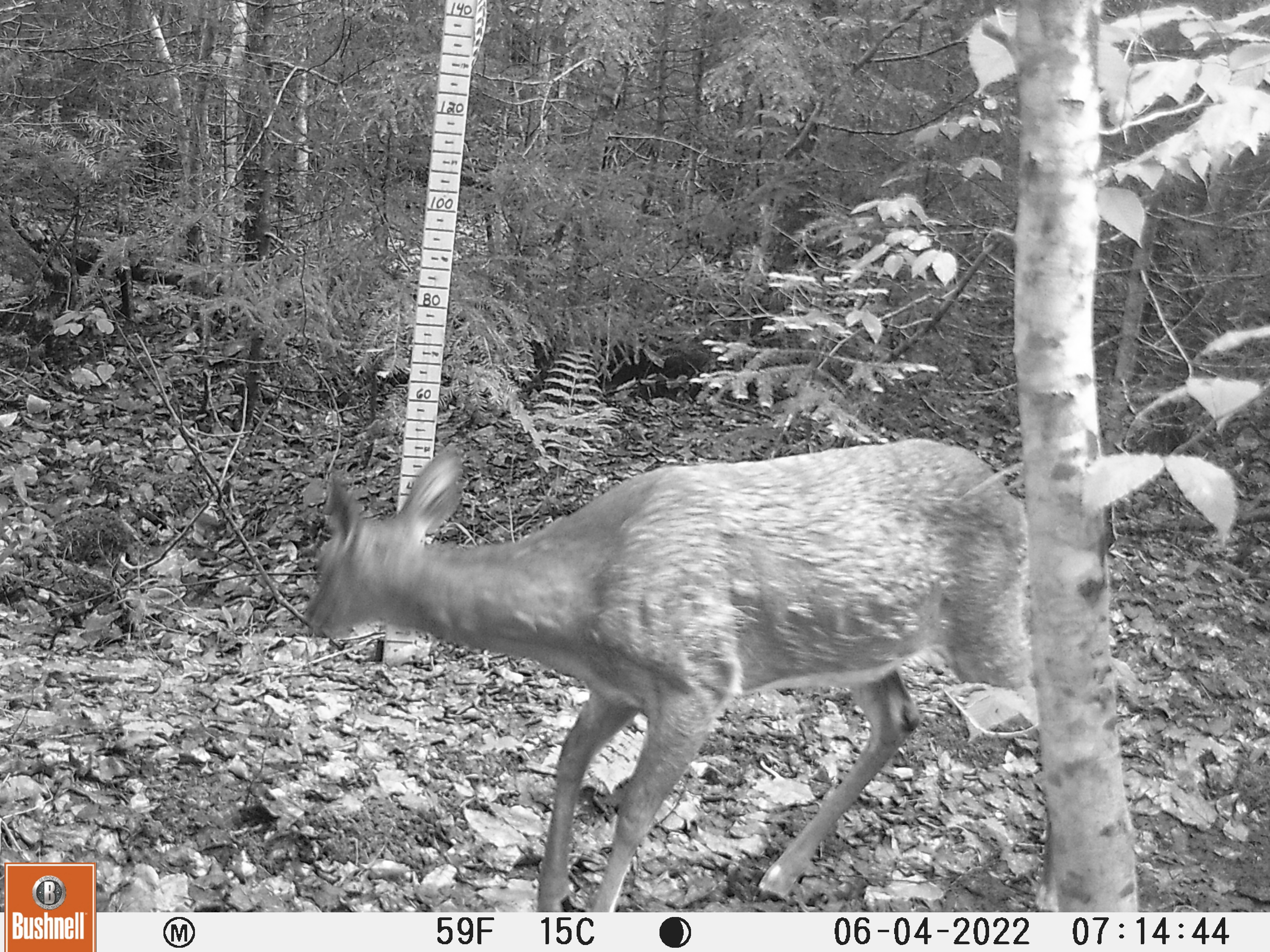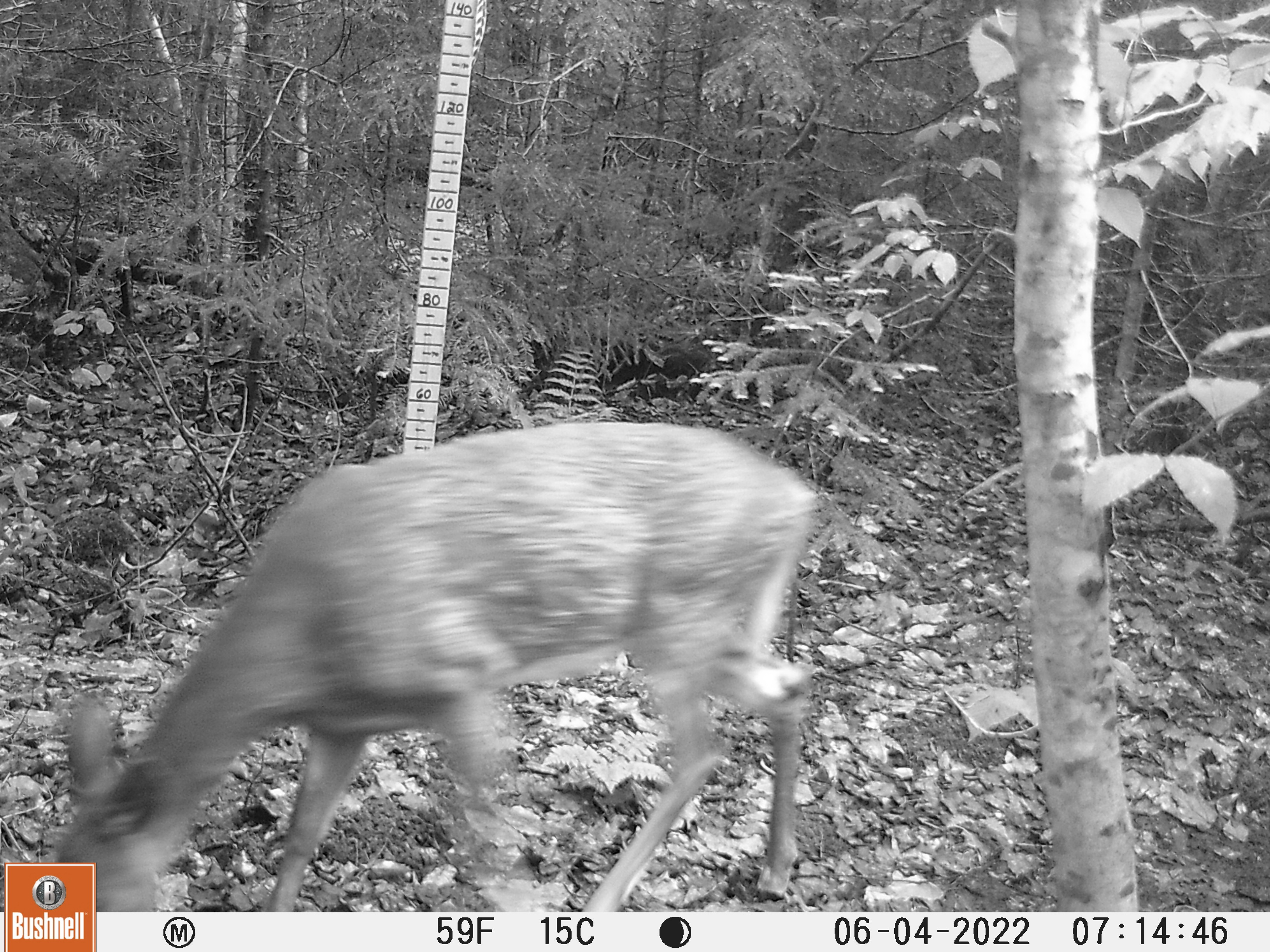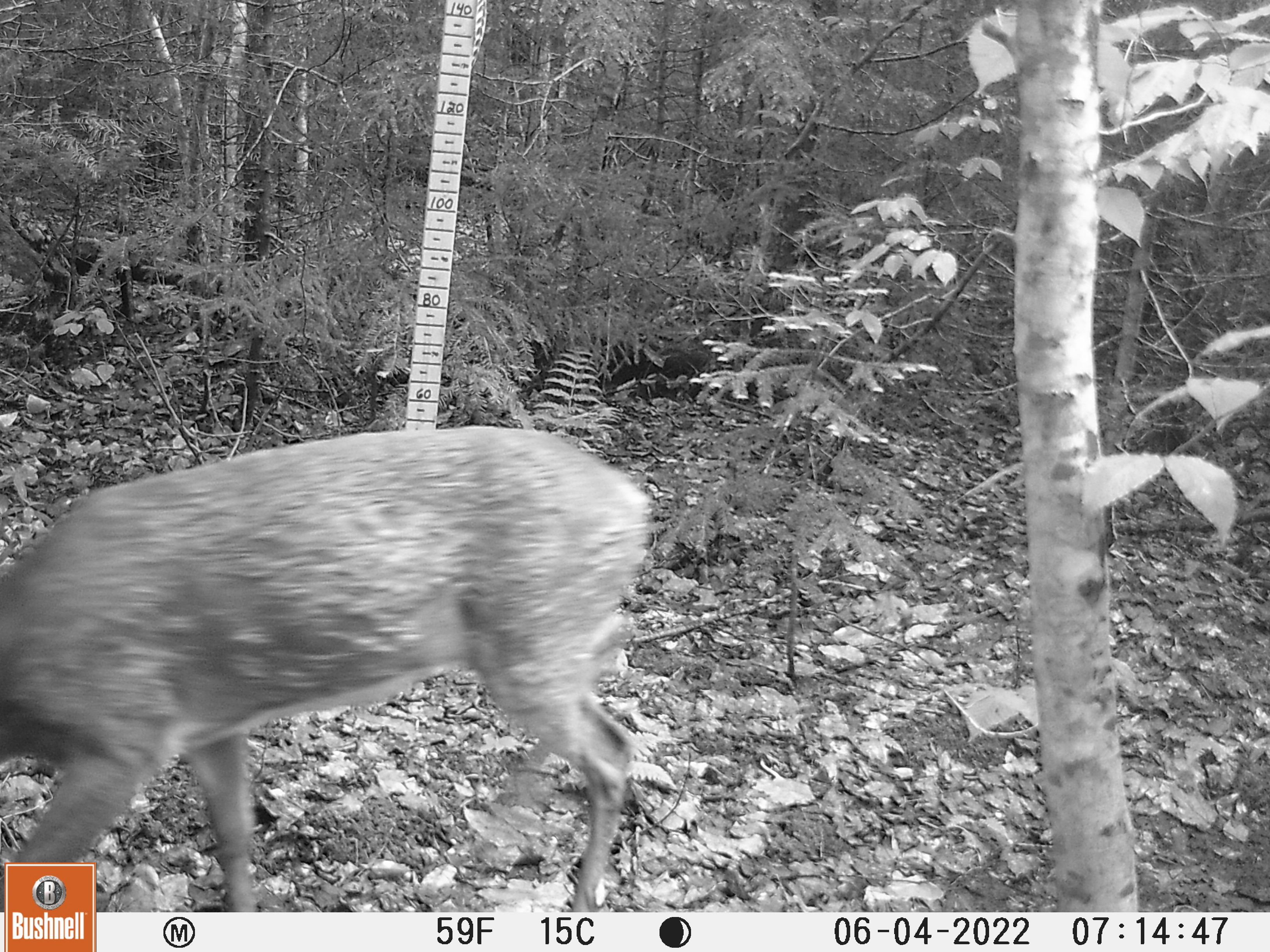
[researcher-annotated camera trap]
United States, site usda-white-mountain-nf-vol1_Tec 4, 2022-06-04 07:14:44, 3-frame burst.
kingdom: Animalia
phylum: Chordata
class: Mammalia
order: Artiodactyla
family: Cervidae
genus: Odocoileus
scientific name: Odocoileus virginianus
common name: white-tailed deer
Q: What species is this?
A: White-tailed deer (Odocoileus virginianus).